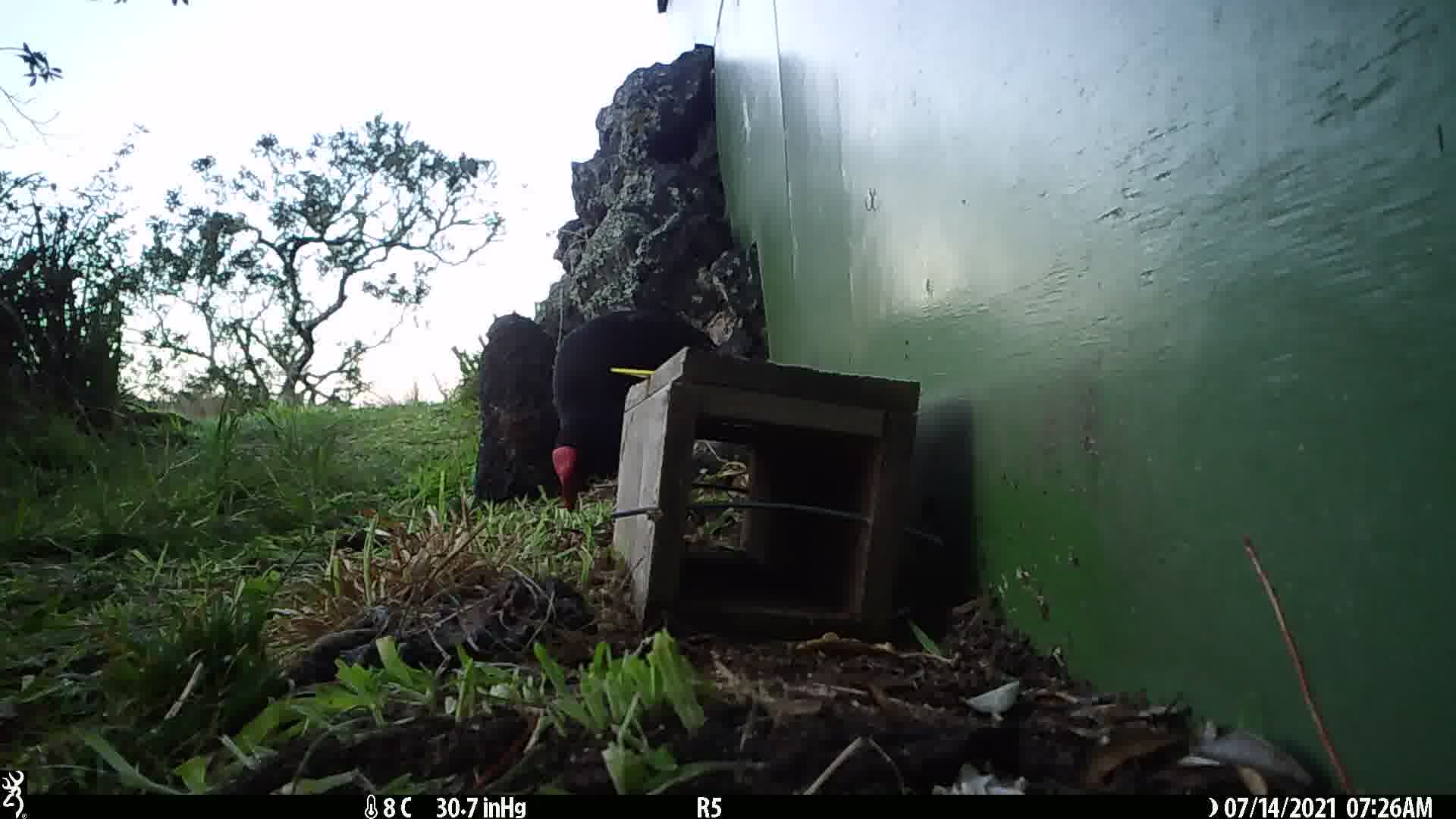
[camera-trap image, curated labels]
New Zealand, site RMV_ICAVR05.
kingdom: Animalia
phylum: Chordata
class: Aves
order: Gruiformes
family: Rallidae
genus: Porphyrio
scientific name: Porphyrio melanotus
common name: australasian swamphen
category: pukeko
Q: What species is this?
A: Pukeko (australasian swamphen) (Porphyrio melanotus).